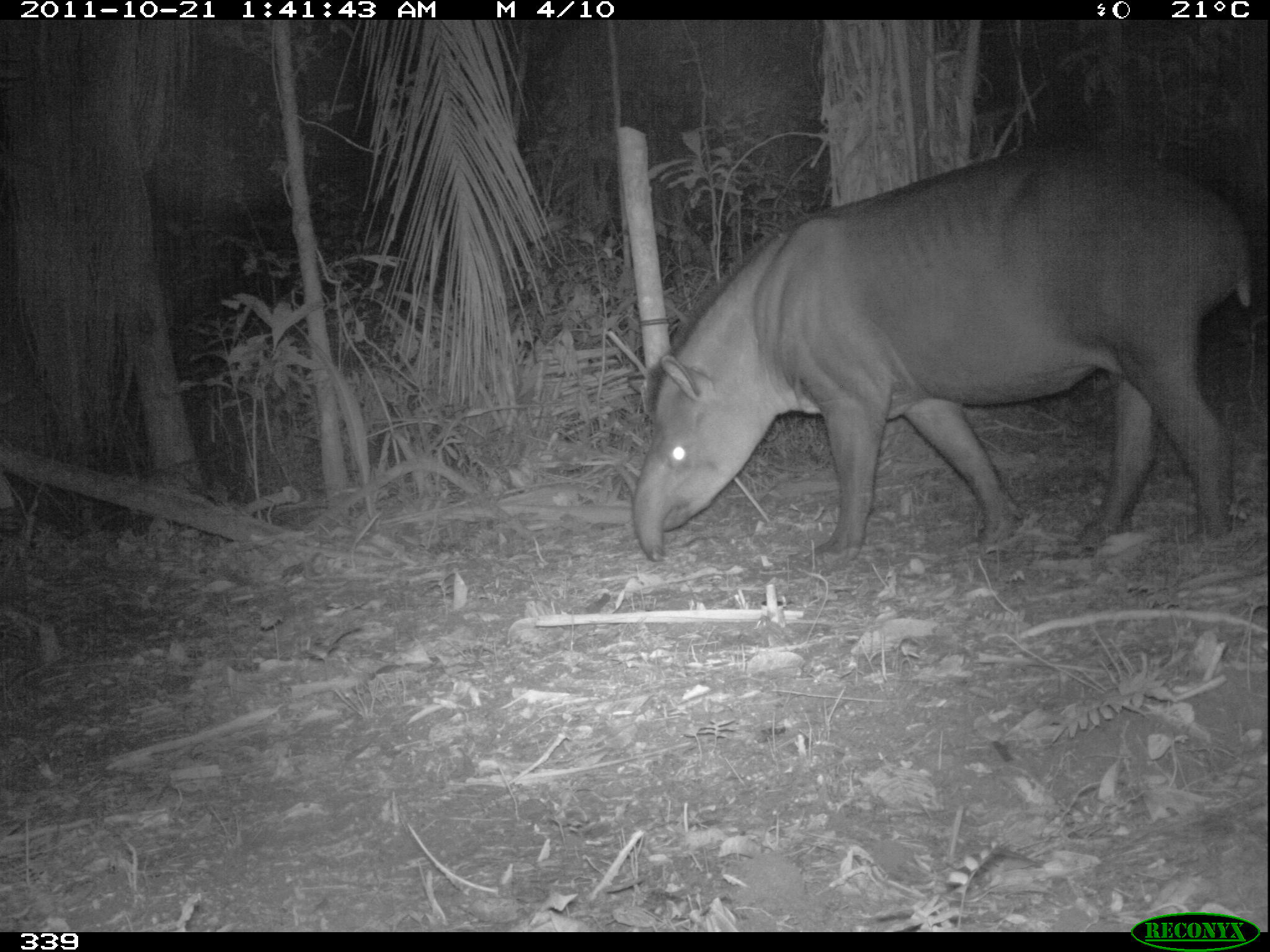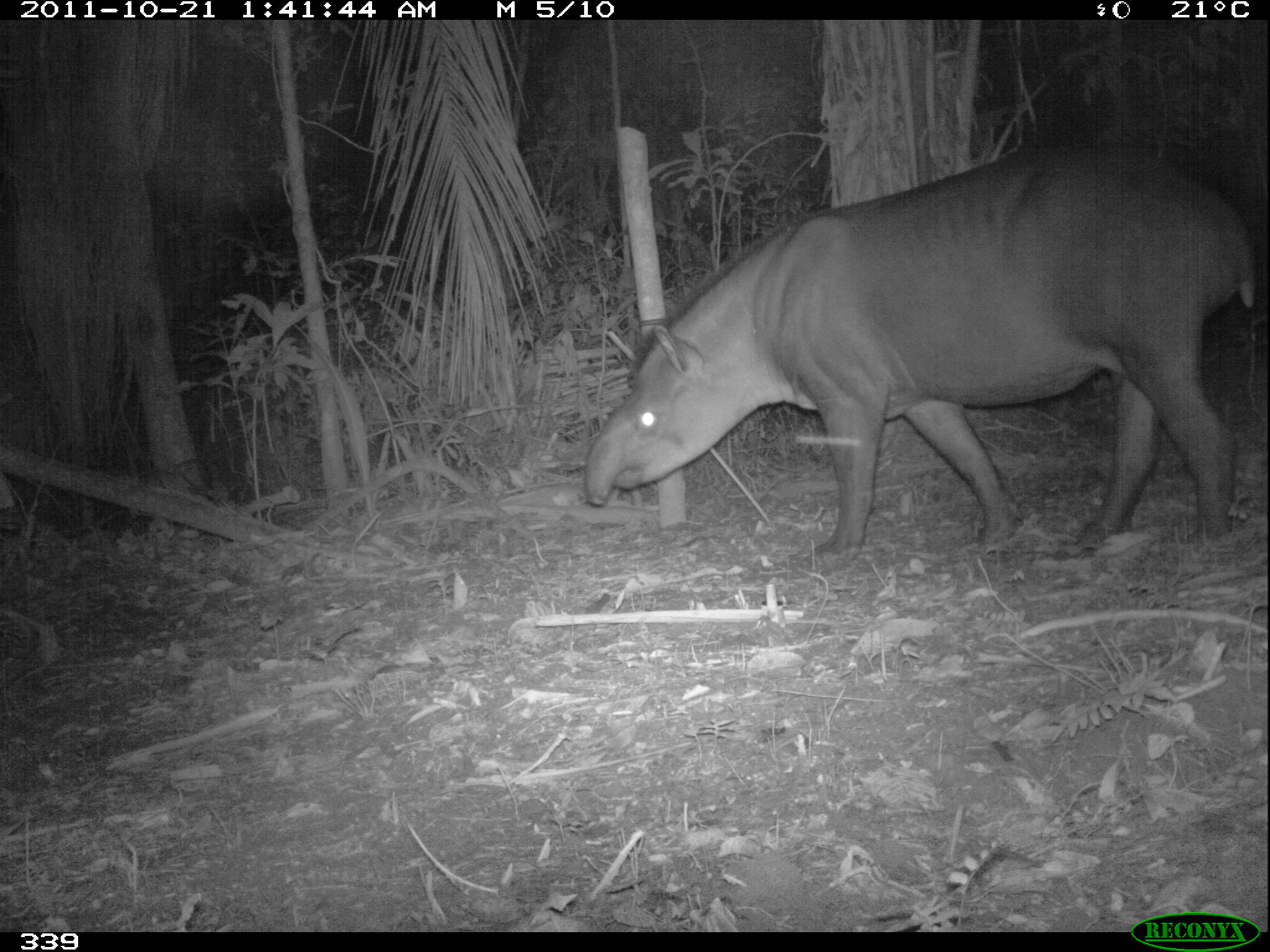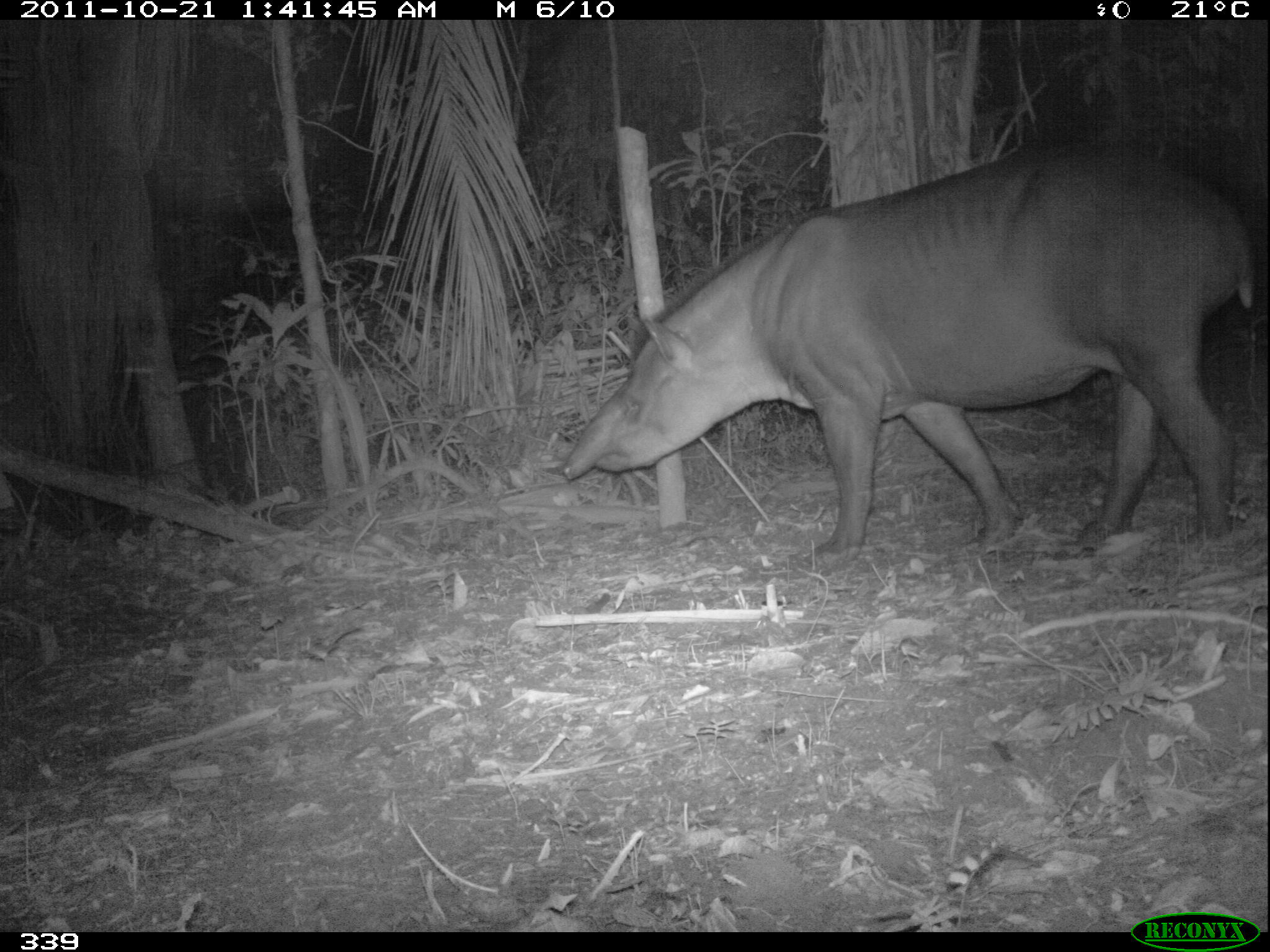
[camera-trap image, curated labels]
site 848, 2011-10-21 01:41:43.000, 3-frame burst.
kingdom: Animalia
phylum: Chordata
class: Mammalia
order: Perissodactyla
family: Tapiridae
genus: Tapirus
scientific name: Tapirus terrestris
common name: south american tapir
Tapirus terrestris (south american tapir).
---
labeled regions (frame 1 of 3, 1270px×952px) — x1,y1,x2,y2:
tapirus terrestris: 631,138,1252,569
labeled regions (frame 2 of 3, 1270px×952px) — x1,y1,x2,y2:
tapirus terrestris: 582,144,1253,565